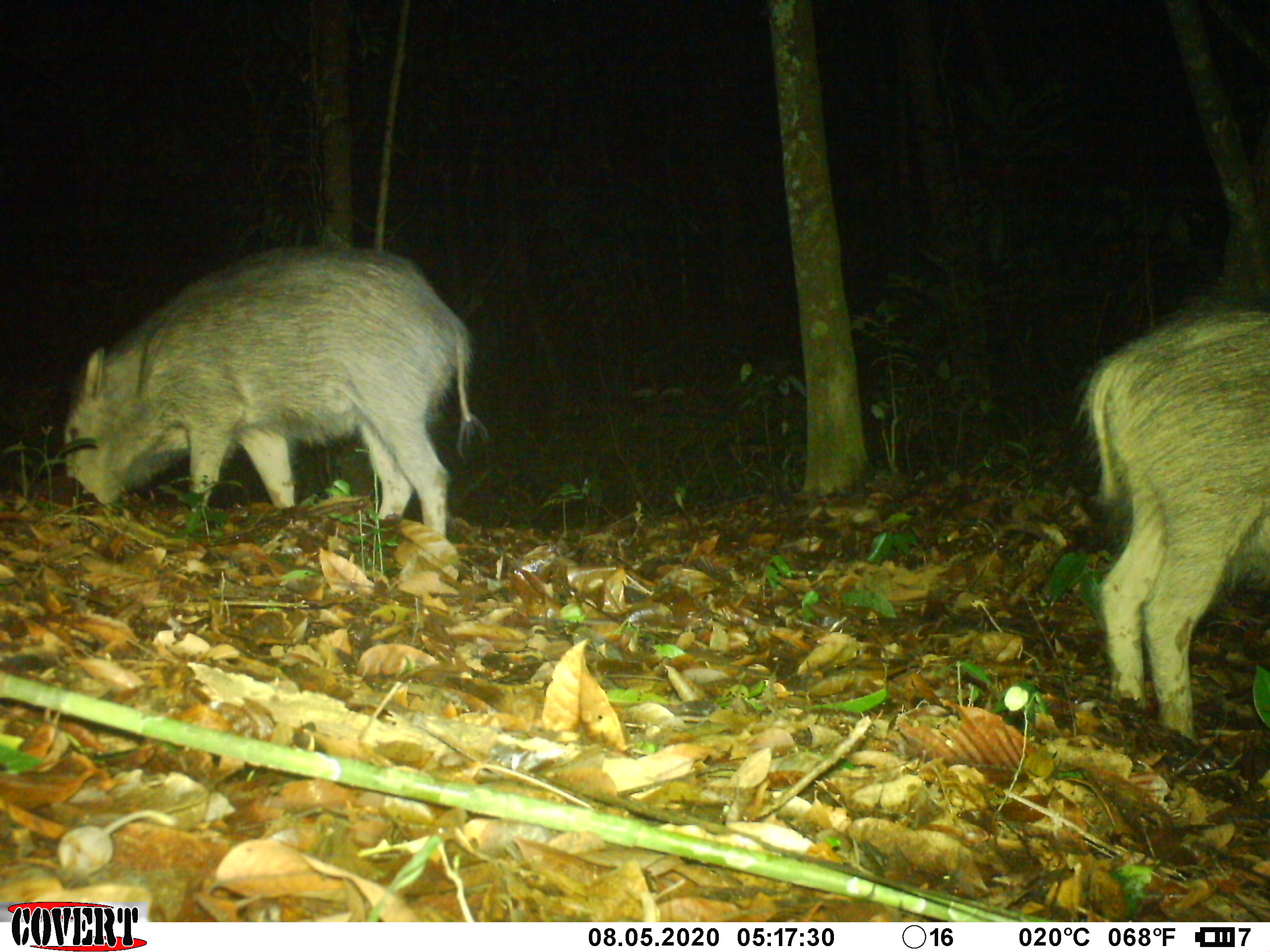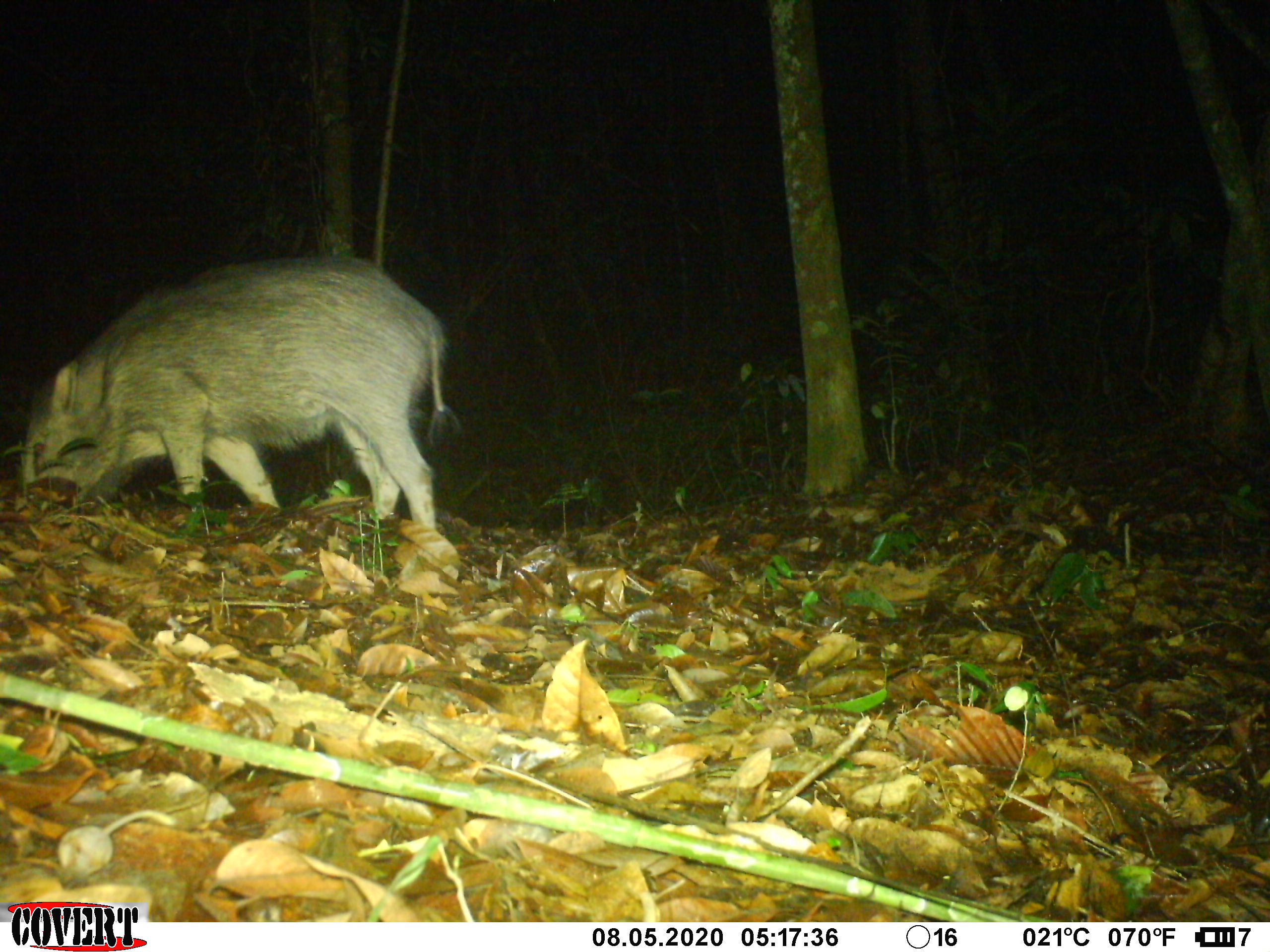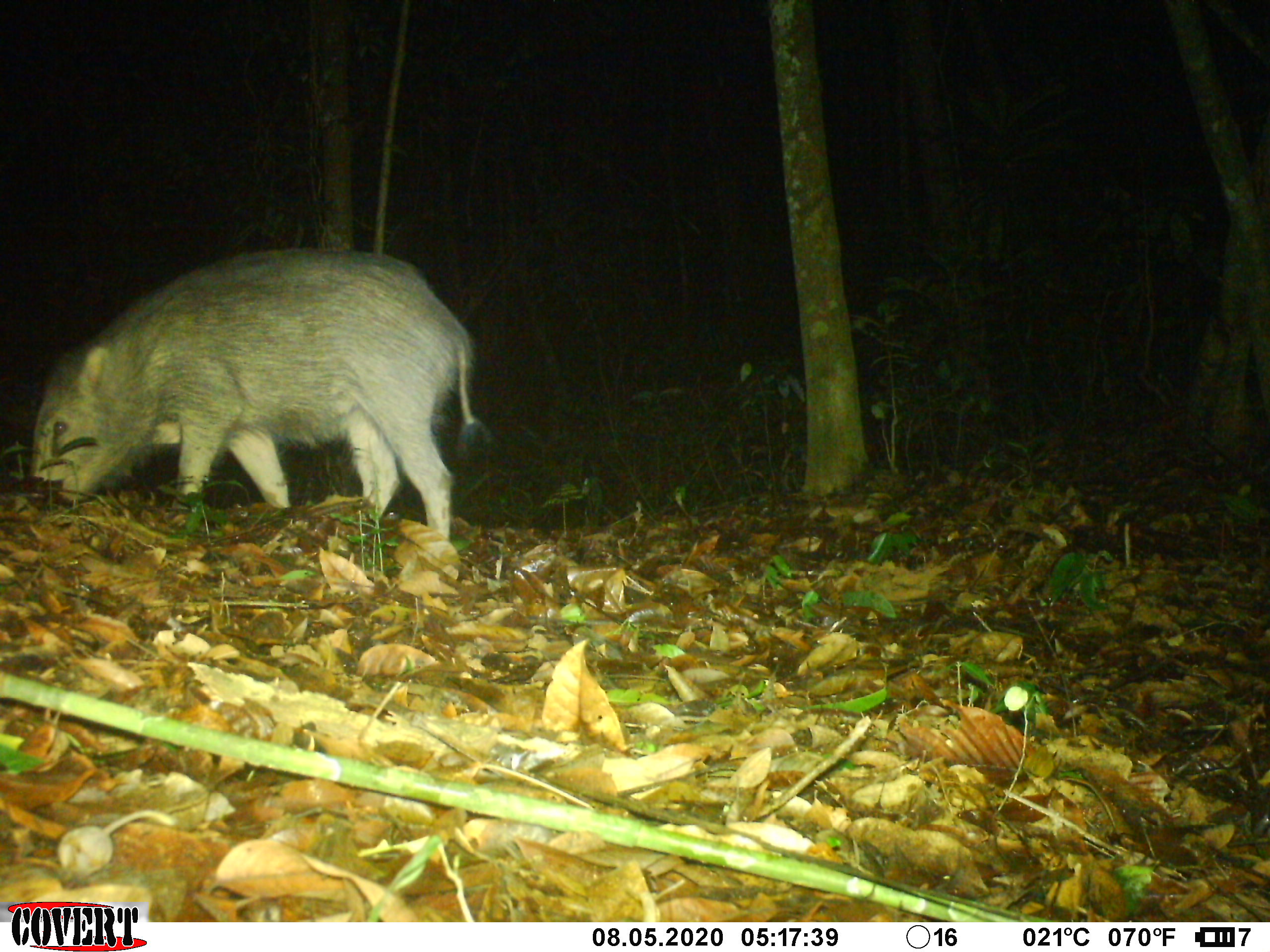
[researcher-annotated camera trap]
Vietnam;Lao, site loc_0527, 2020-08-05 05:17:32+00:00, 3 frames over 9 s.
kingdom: Animalia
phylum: Chordata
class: Mammalia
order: Artiodactyla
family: Suidae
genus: Sus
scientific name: Sus scrofa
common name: eurasian wild pig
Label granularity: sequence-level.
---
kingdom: Animalia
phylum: Chordata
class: Mammalia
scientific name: Mammalia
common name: mammal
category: unidentified small mammal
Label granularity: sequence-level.